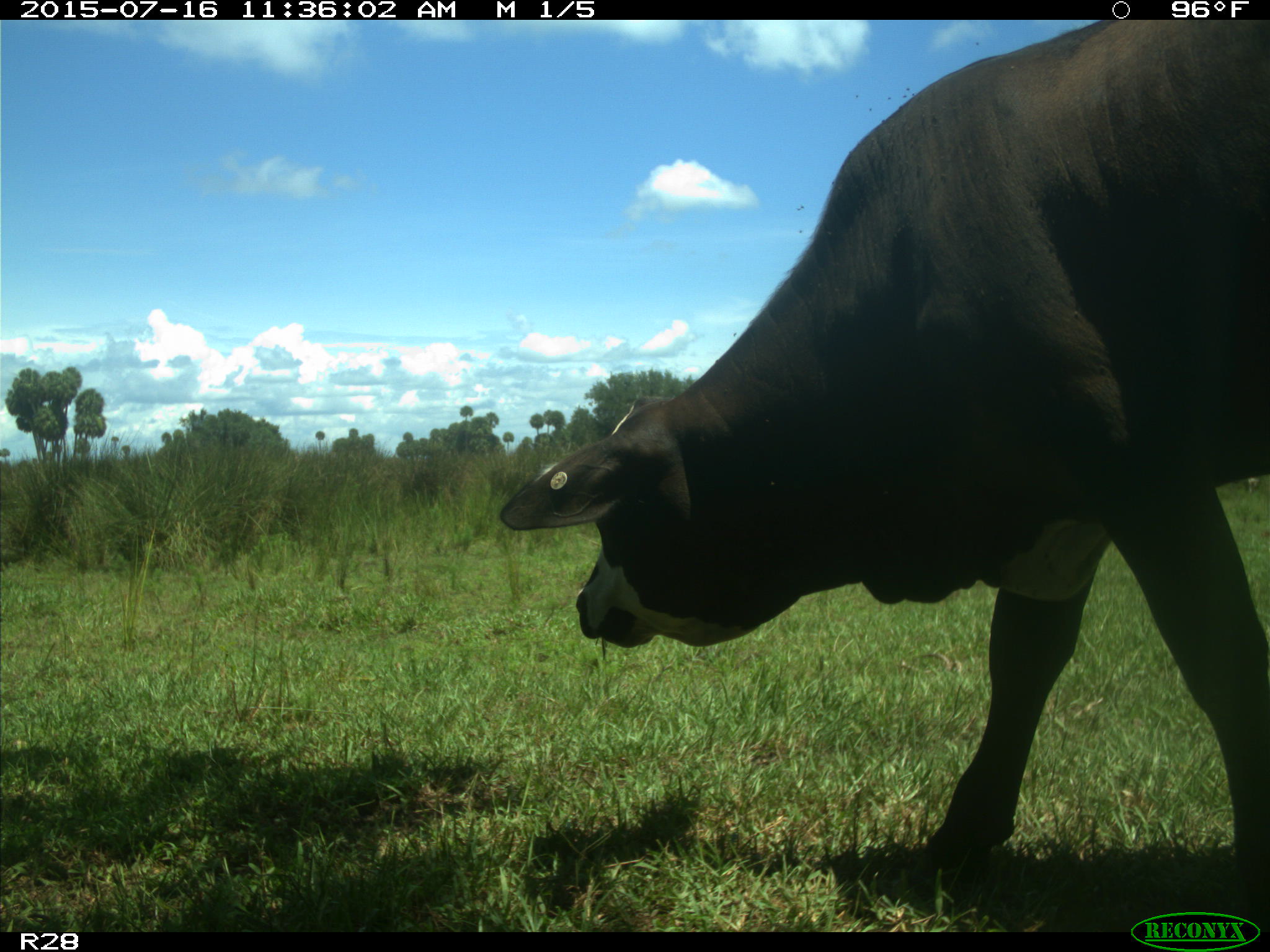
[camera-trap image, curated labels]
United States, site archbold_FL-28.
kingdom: Animalia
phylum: Chordata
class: Mammalia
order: Artiodactyla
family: Bovidae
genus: Bos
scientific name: Bos taurus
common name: domestic cow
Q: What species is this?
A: Bos taurus (domestic cow).